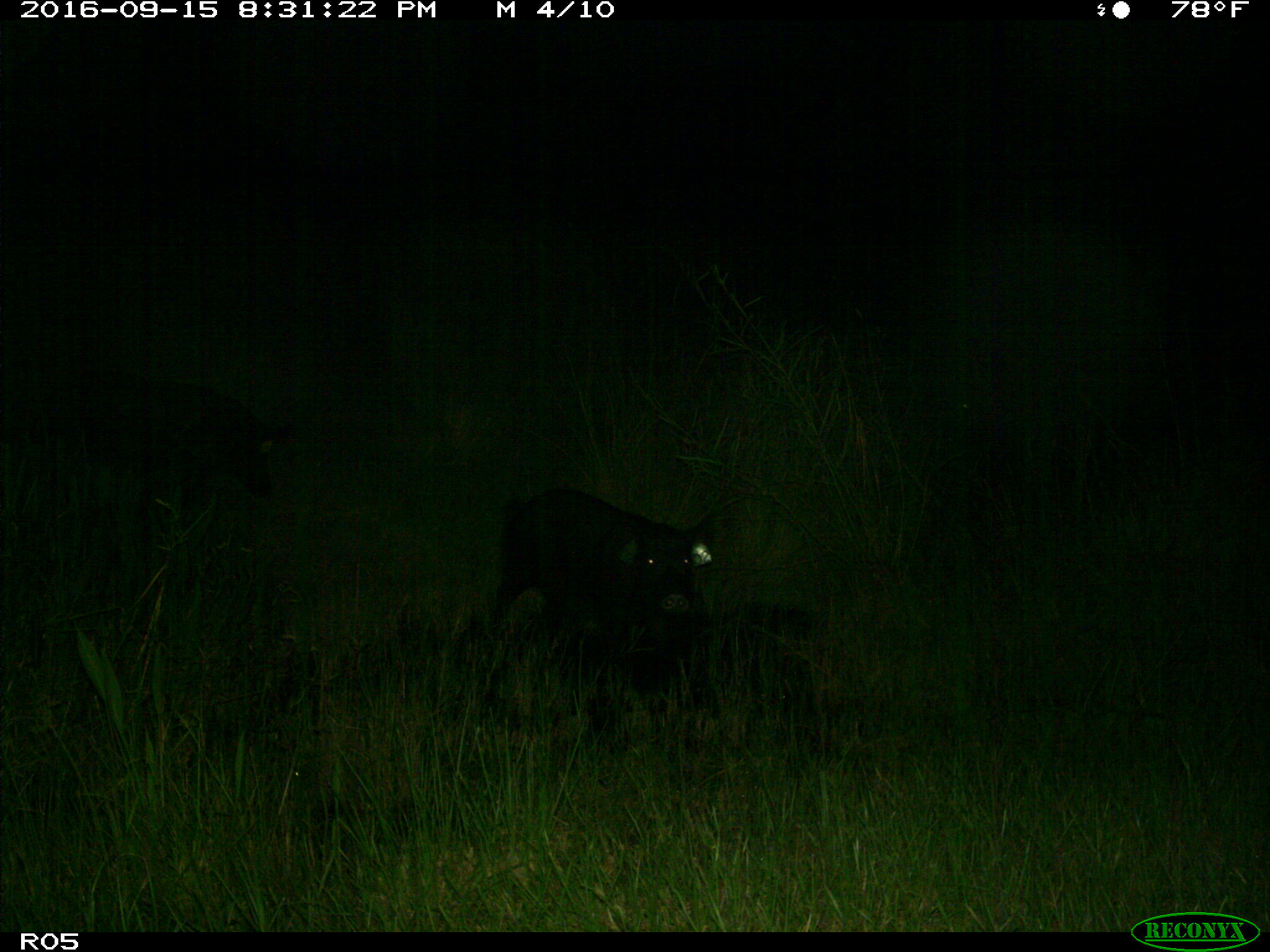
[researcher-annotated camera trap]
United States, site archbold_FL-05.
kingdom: Animalia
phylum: Chordata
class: Mammalia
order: Artiodactyla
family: Suidae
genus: Sus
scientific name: Sus scrofa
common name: wild boar